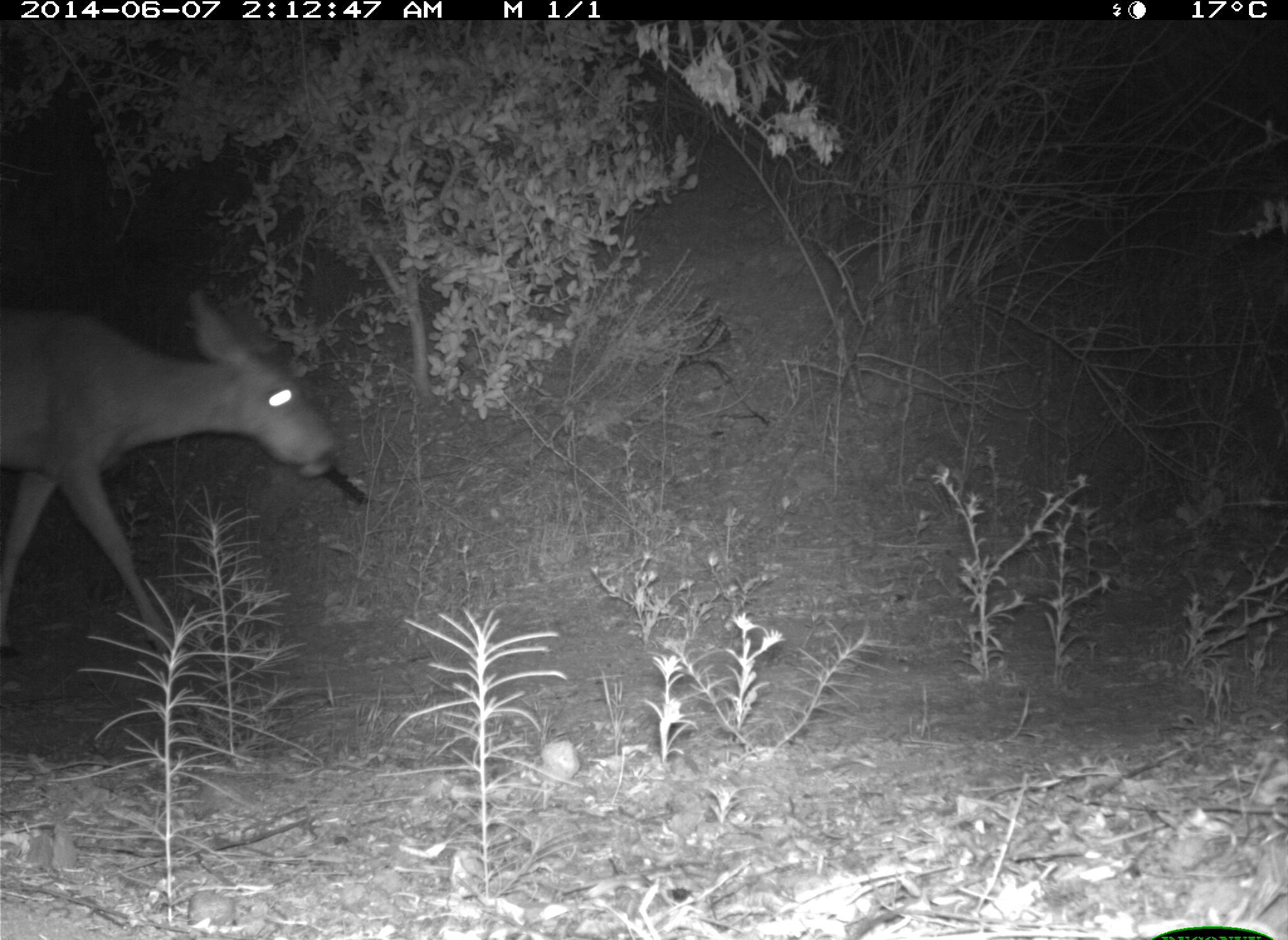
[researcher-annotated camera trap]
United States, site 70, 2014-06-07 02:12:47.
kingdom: Animalia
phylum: Chordata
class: Mammalia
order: Artiodactyla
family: Cervidae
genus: Odocoileus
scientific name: Odocoileus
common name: deer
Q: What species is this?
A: Deer (Odocoileus).